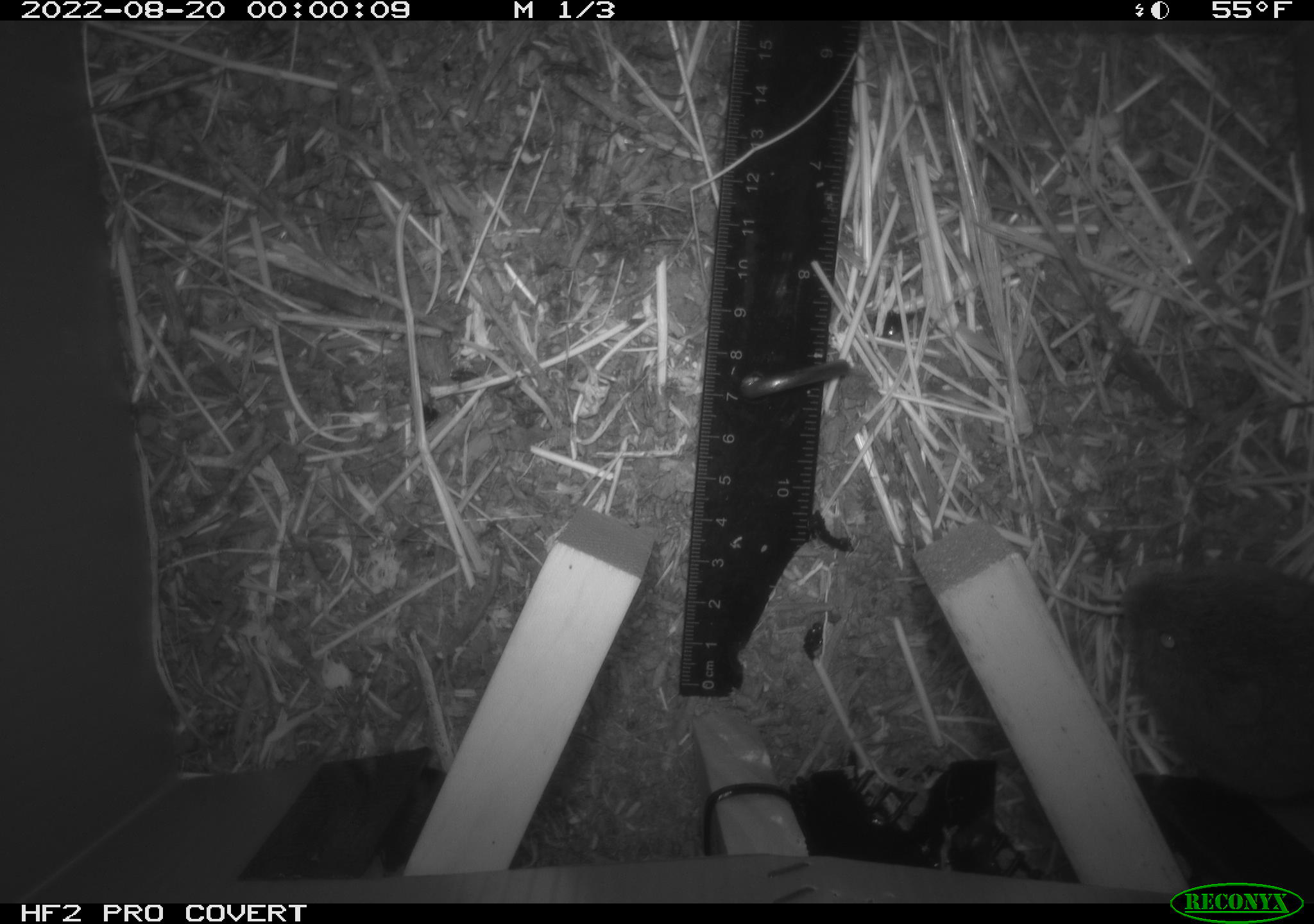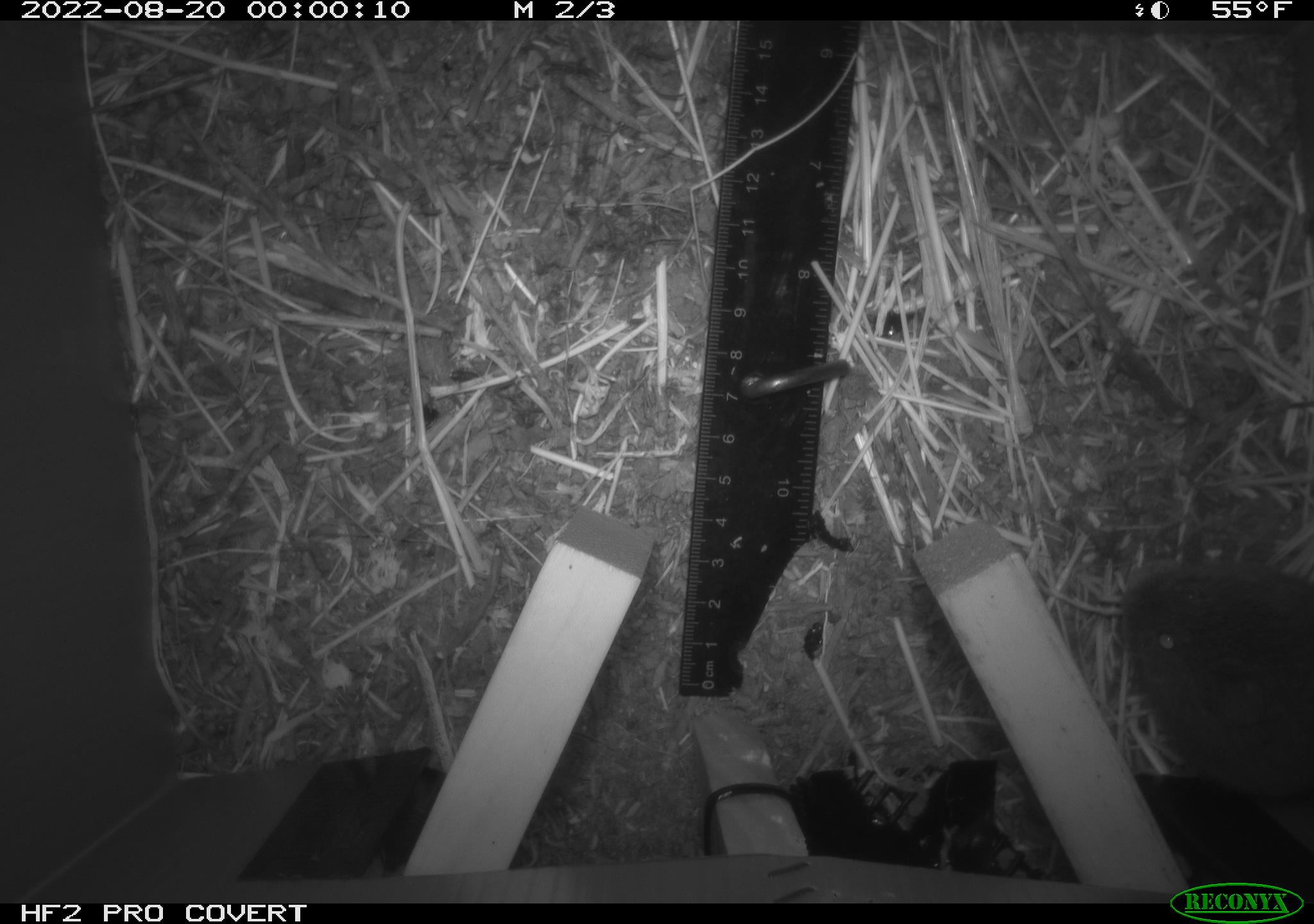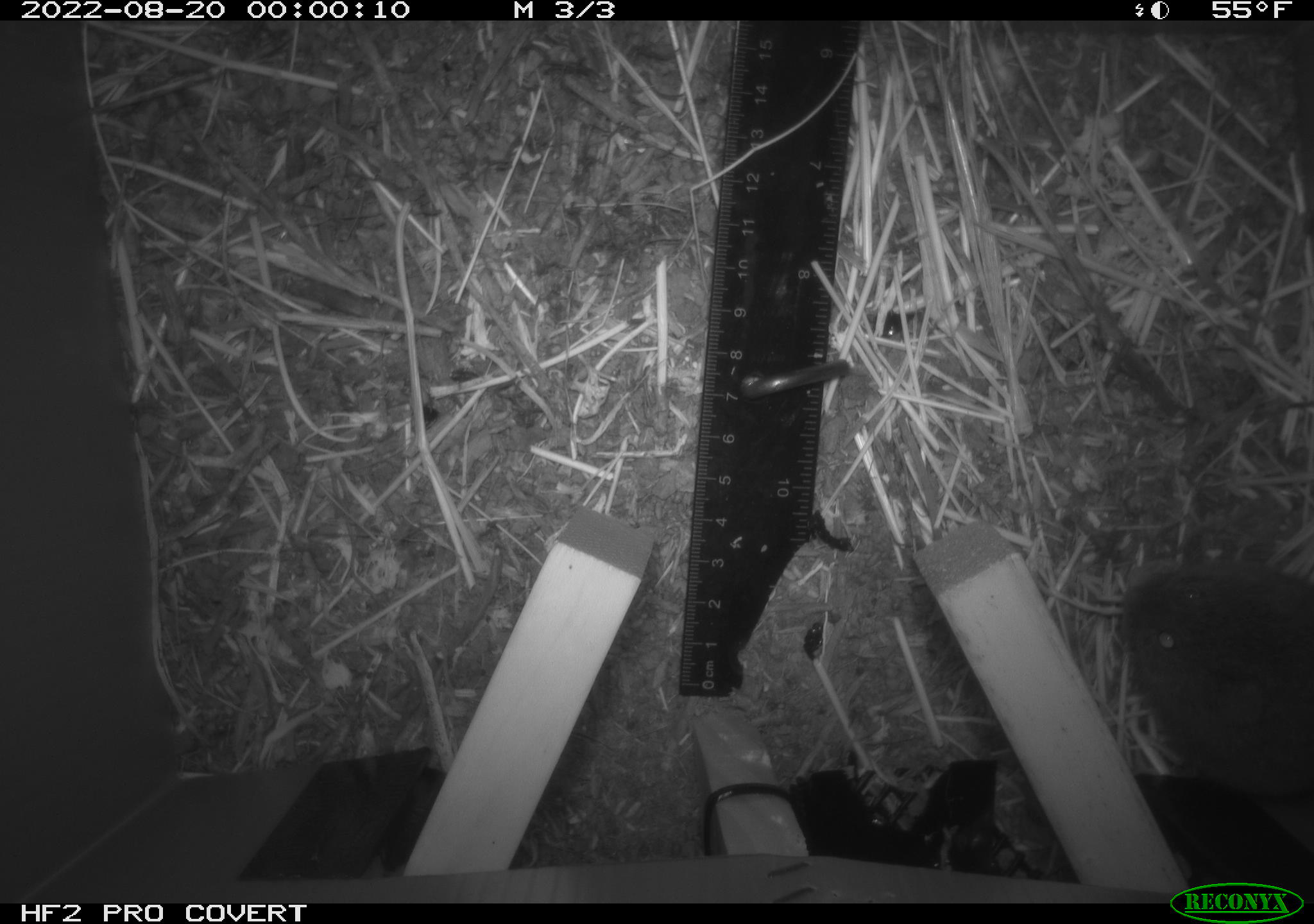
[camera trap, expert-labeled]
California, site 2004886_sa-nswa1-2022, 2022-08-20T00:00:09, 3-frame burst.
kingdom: Animalia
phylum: Chordata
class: Mammalia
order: Rodentia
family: Cricetidae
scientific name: Cricetidae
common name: hamsters, voles, lemmings, and allies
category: cricetidae family